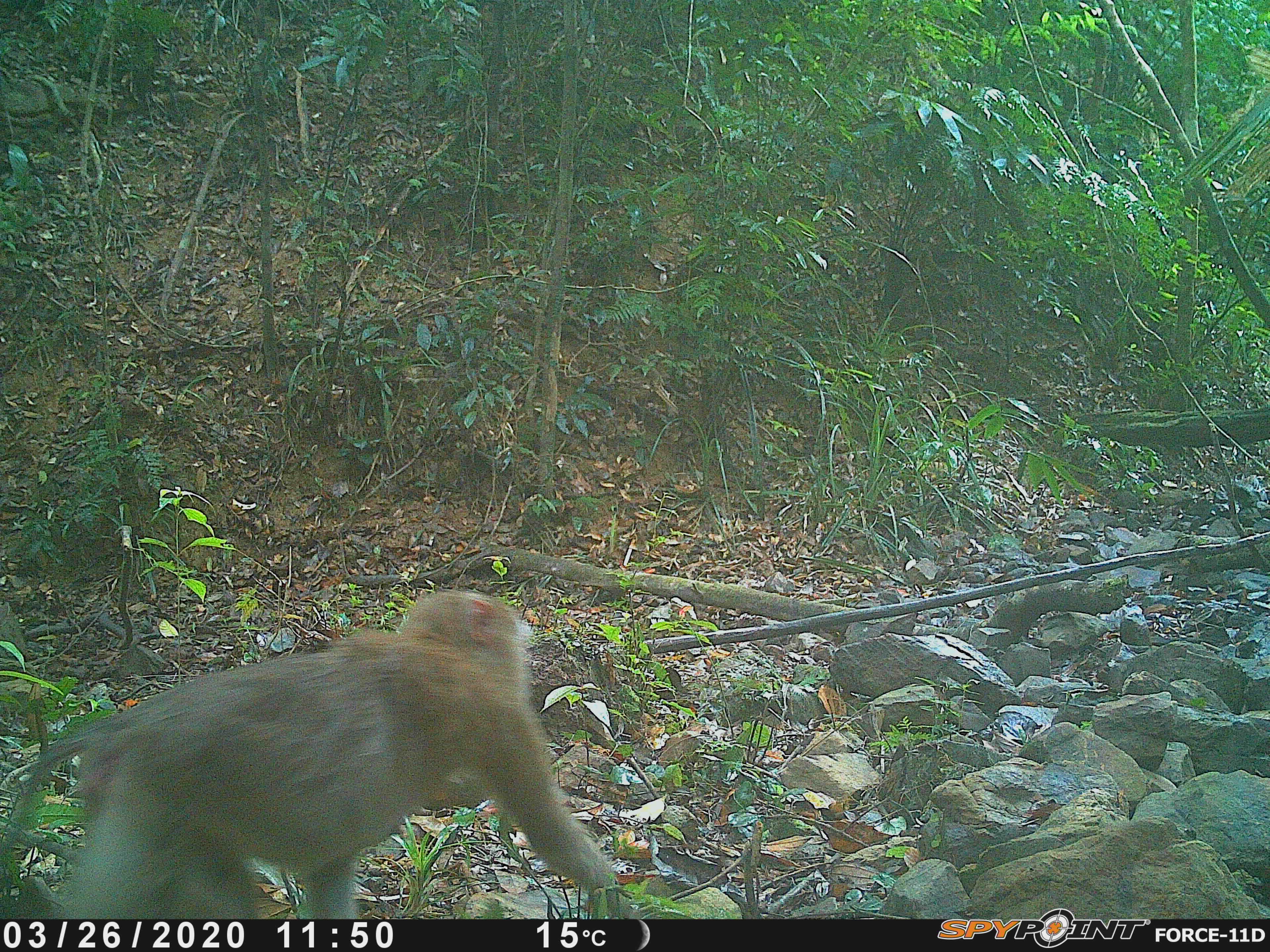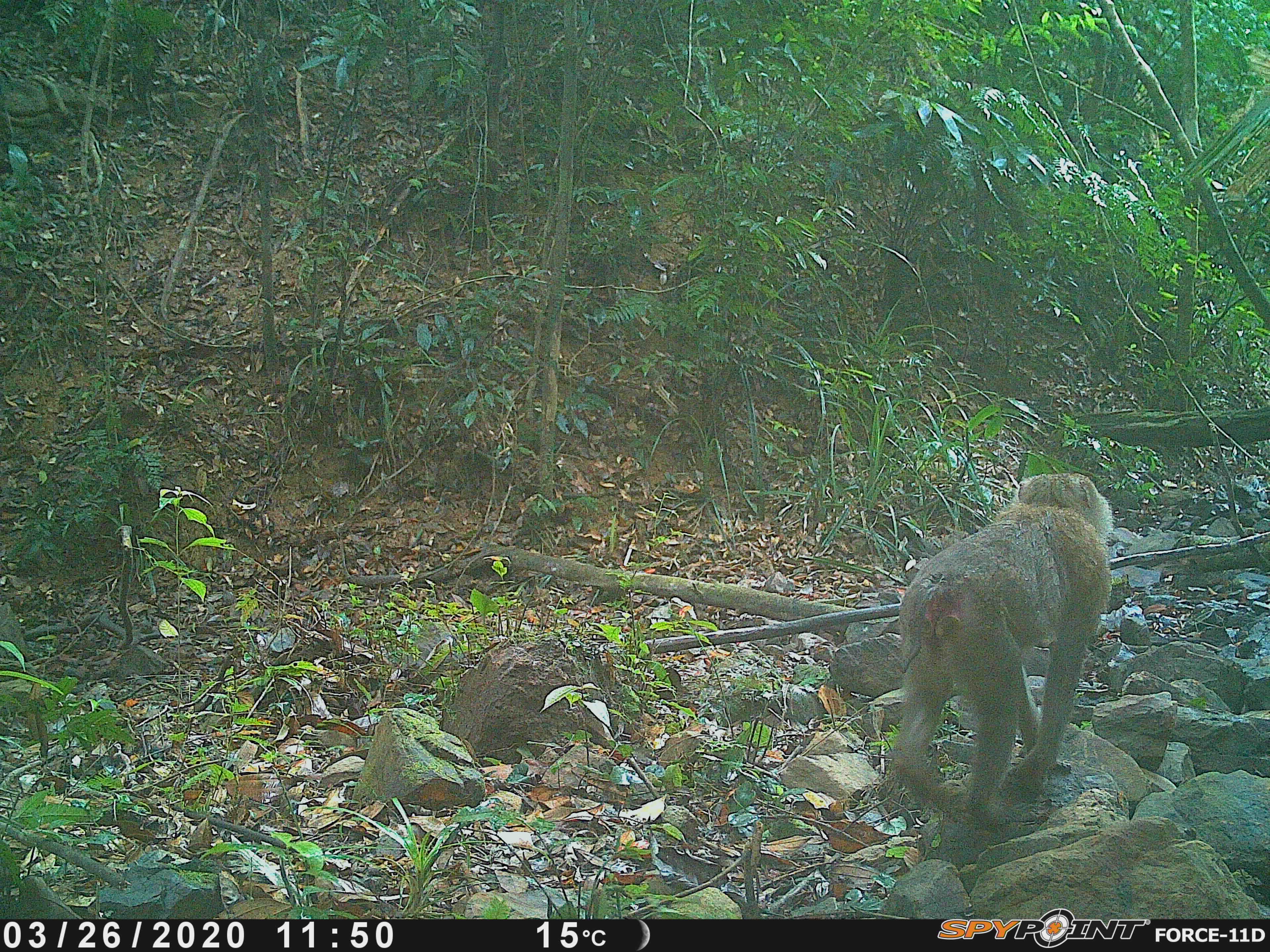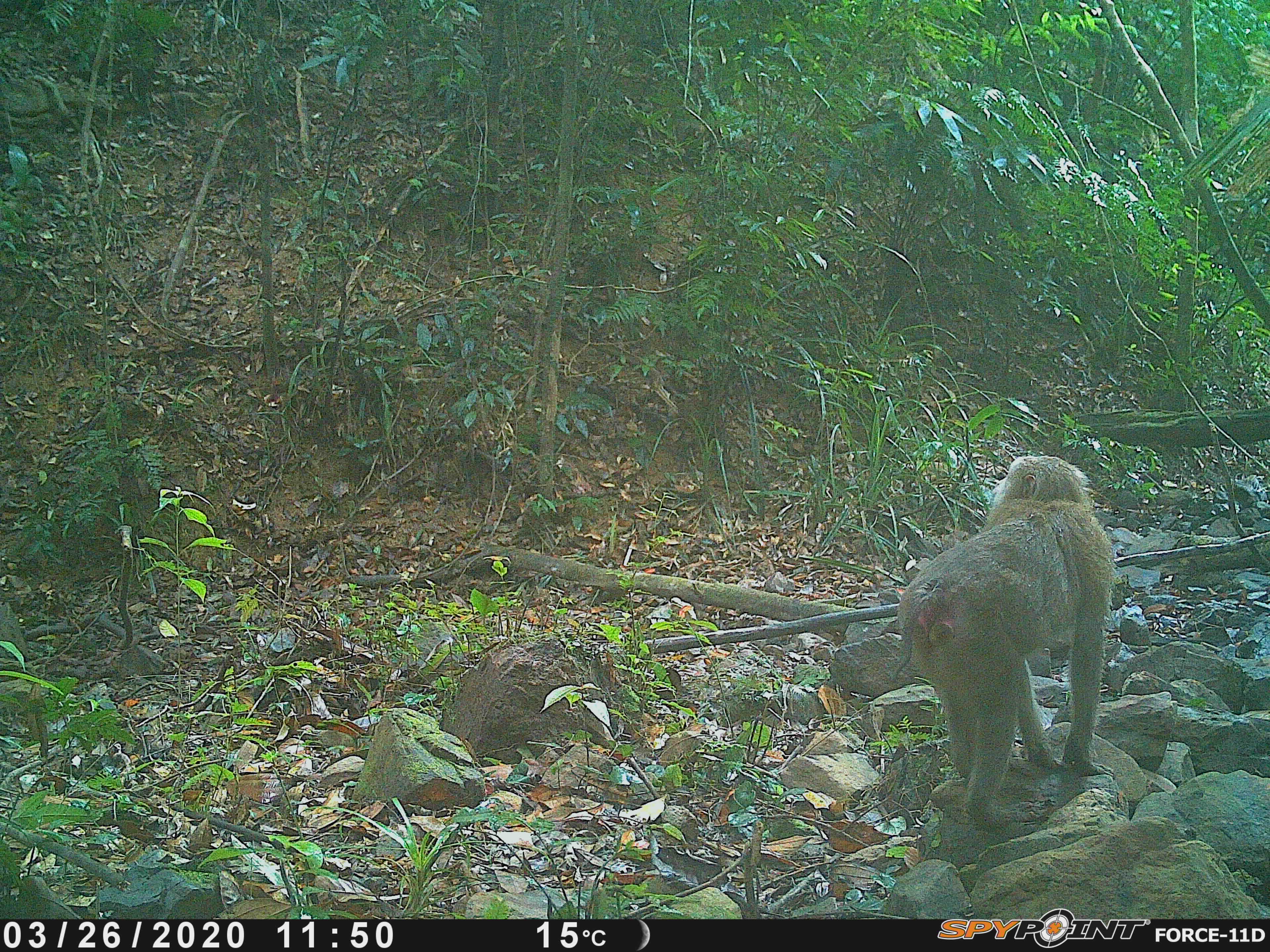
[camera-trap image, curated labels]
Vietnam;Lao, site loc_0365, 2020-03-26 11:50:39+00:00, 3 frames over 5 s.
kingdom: Animalia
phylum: Chordata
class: Mammalia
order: Primates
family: Cercopithecidae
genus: Macaca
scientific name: Macaca nemestrina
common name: pig-tailed macaque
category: pig tailed macaque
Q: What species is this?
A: Pig tailed macaque (pig-tailed macaque) (Macaca nemestrina).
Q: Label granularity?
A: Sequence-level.